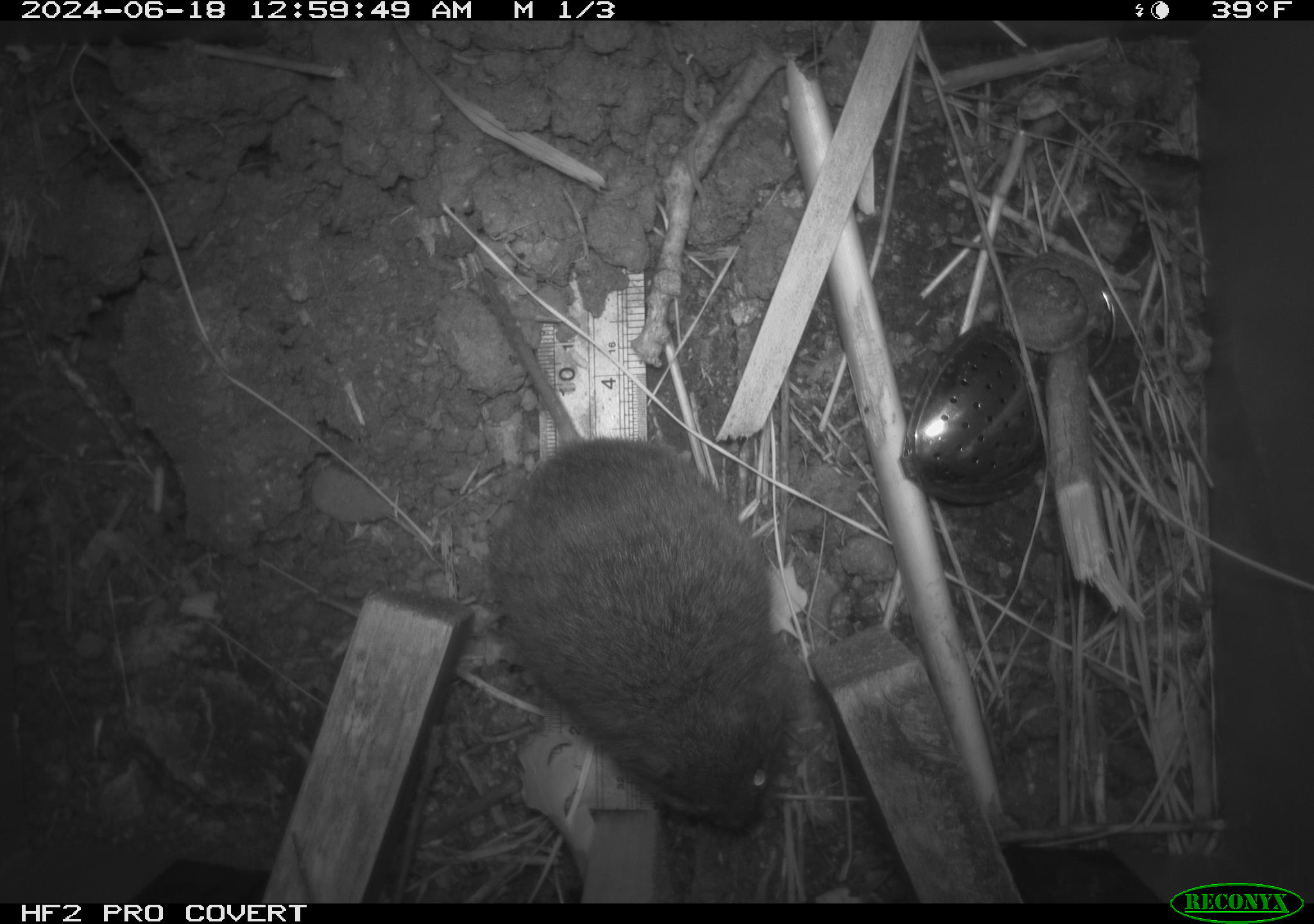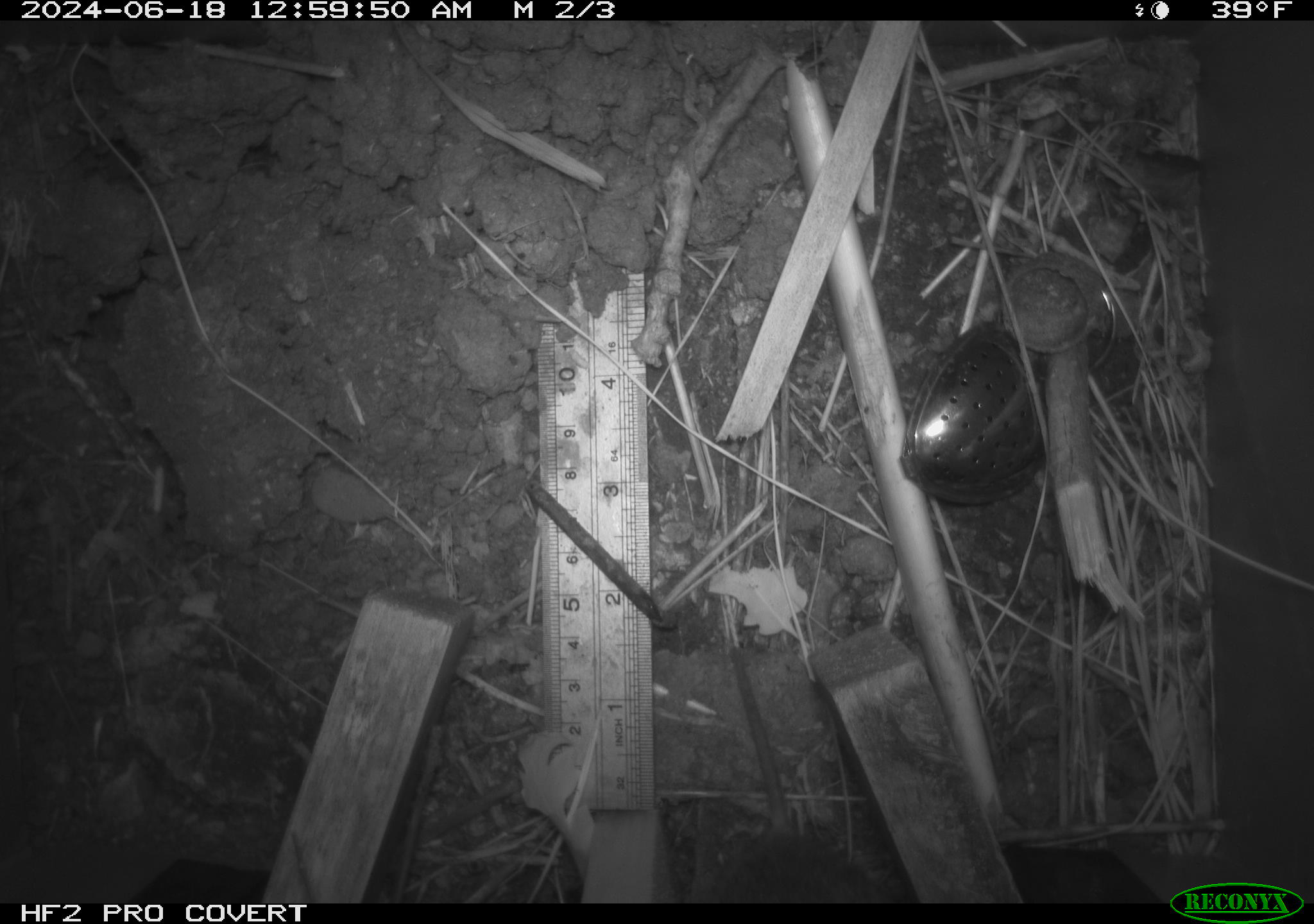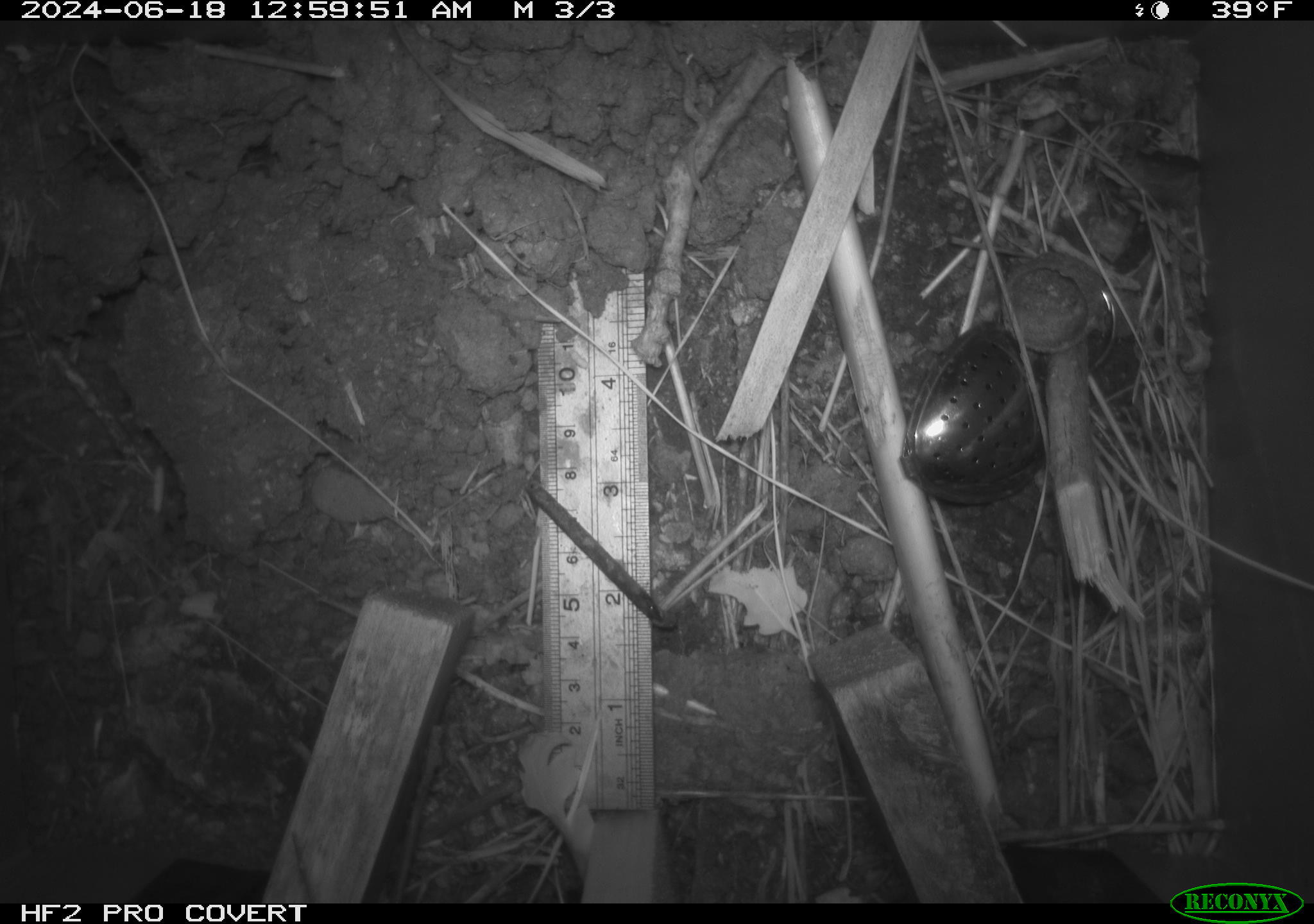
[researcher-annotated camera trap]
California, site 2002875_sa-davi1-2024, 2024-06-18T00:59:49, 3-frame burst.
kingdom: Animalia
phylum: Chordata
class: Mammalia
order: Rodentia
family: Cricetidae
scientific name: Arvicolinae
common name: voles, lemmings, and muskrats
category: arvicolinae subfamily